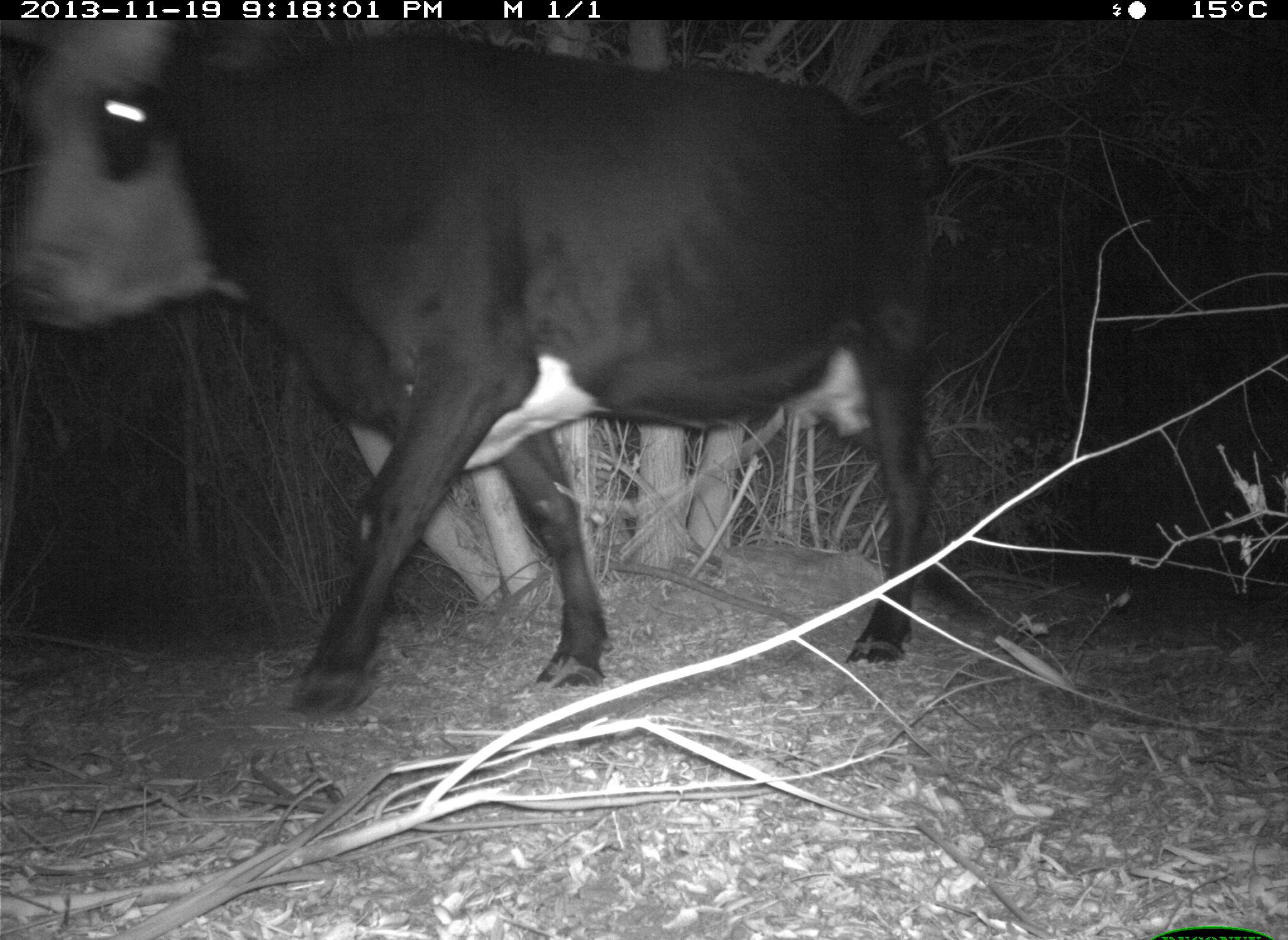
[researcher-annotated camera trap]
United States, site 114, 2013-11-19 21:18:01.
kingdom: Animalia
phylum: Chordata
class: Mammalia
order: Artiodactyla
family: Bovidae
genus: Bos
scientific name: Bos taurus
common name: cow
Cow (Bos taurus).